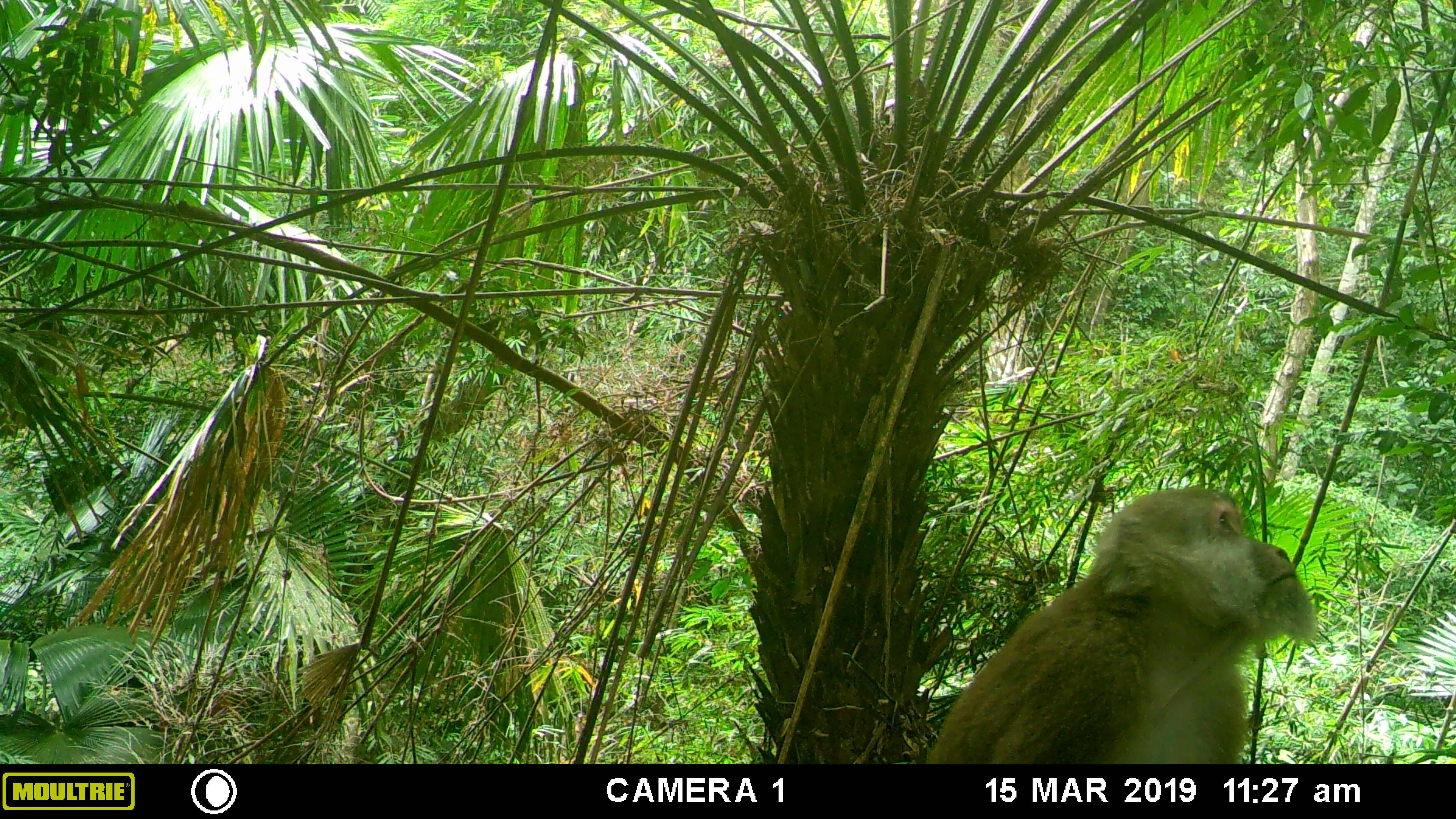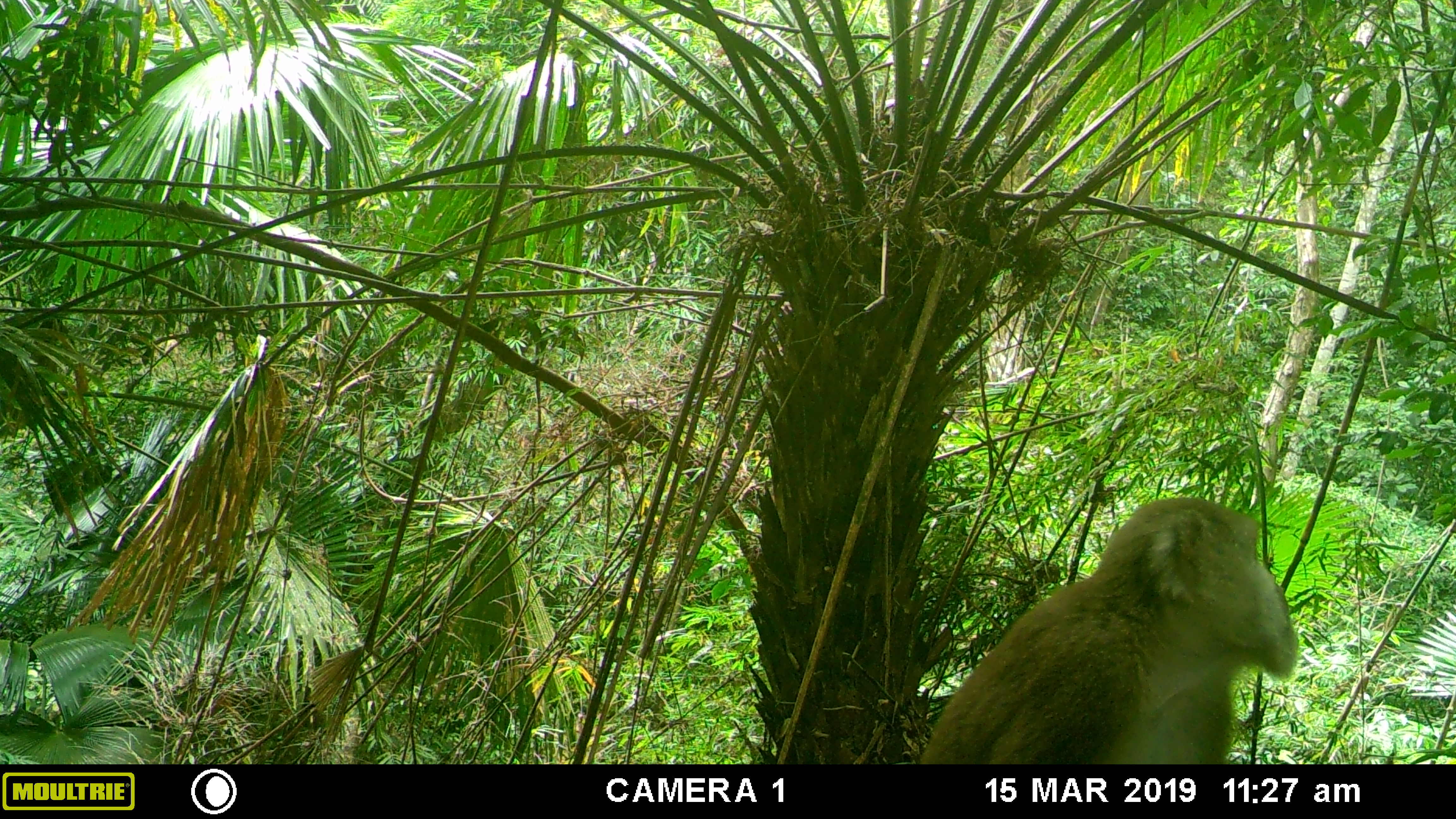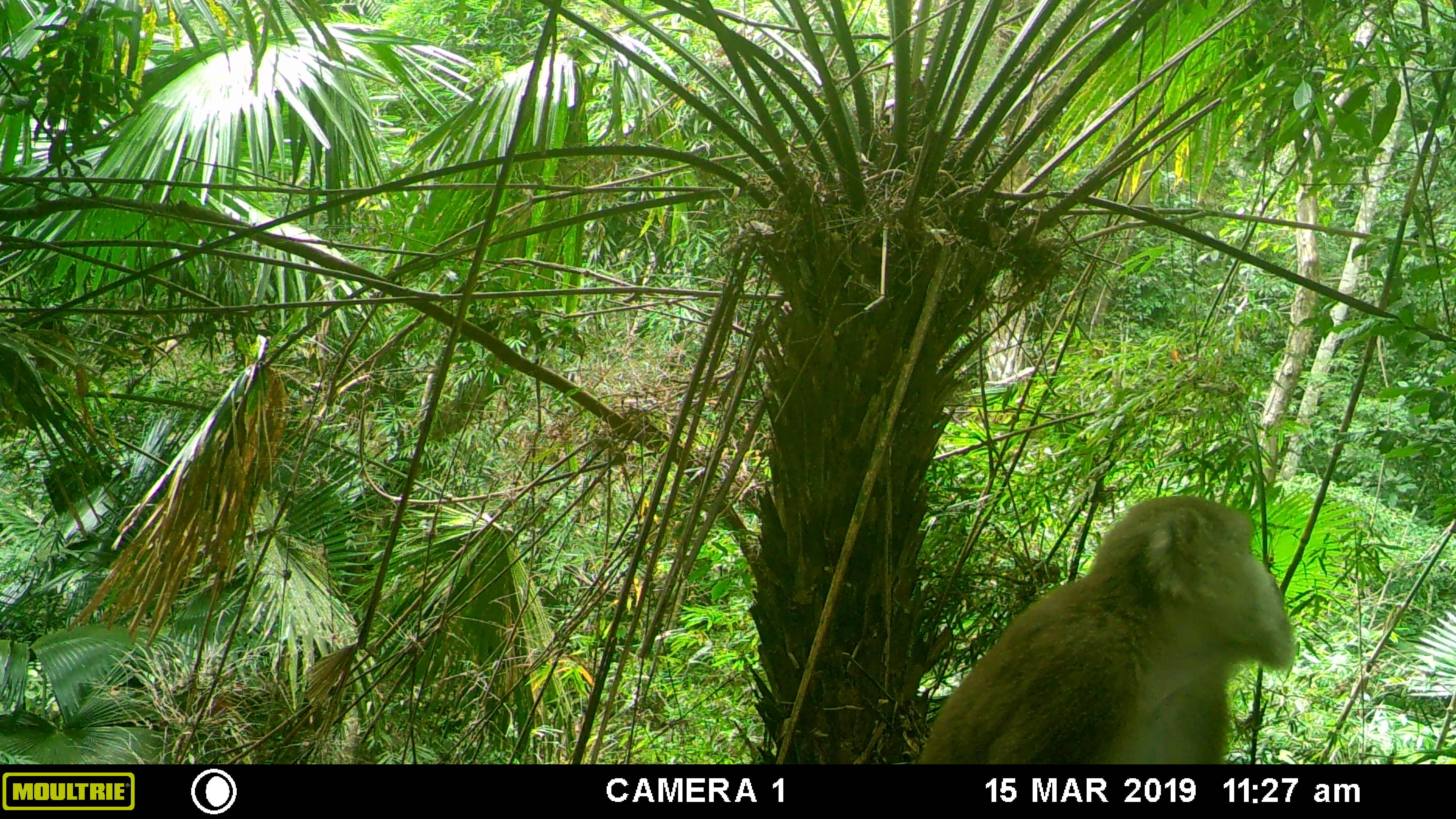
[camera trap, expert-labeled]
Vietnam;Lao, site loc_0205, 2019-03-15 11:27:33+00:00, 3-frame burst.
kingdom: Animalia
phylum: Chordata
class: Mammalia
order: Primates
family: Cercopithecidae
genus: Macaca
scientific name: Macaca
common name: macaques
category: assam or rhesus macaque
Assam or rhesus macaque (macaques) (Macaca). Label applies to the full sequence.